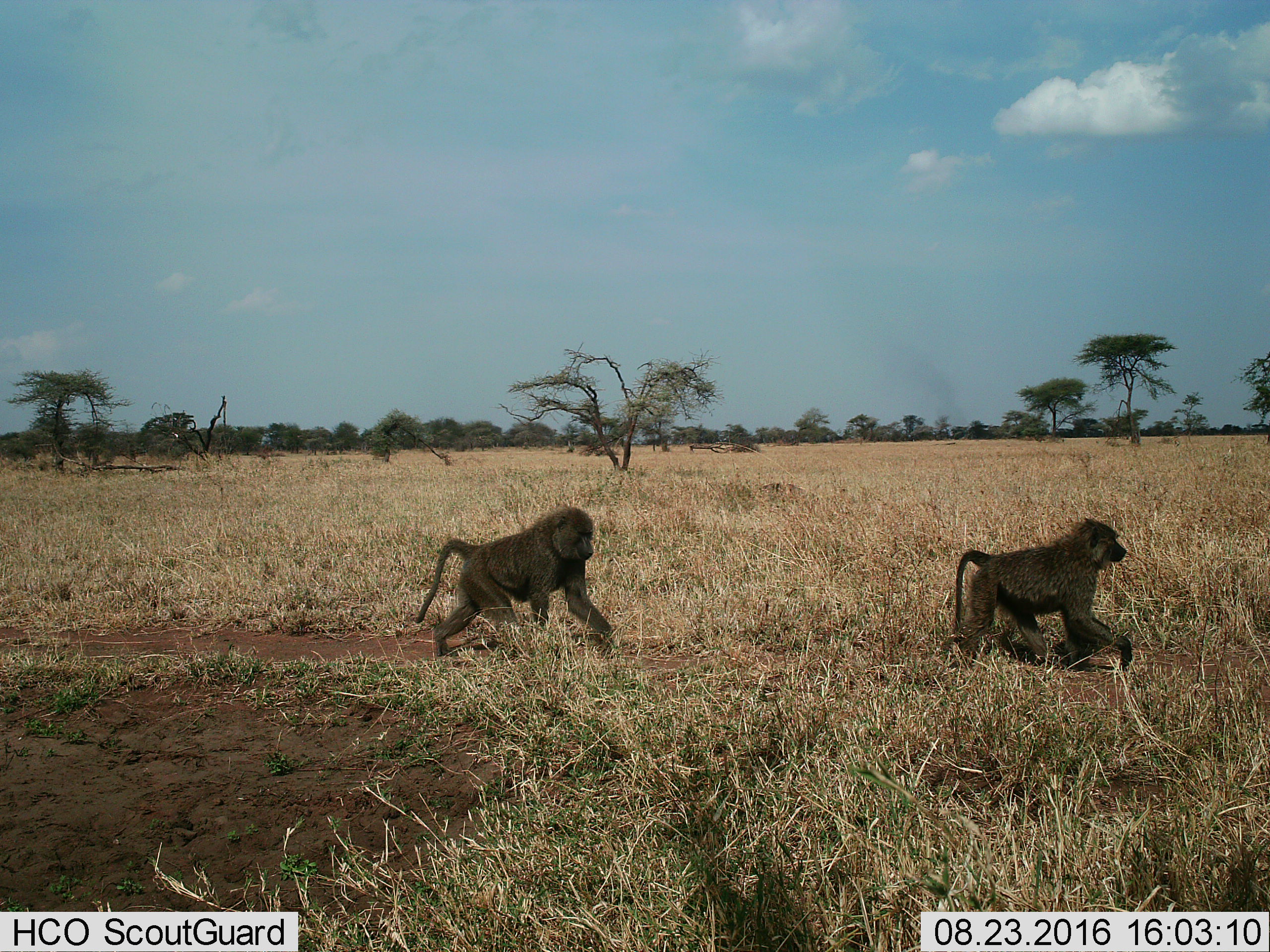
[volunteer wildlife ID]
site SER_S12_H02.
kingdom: Animalia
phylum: Chordata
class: Mammalia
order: Primates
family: Cercopithecidae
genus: Papio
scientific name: Papio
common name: baboon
Baboon (Papio), count 2. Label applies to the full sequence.